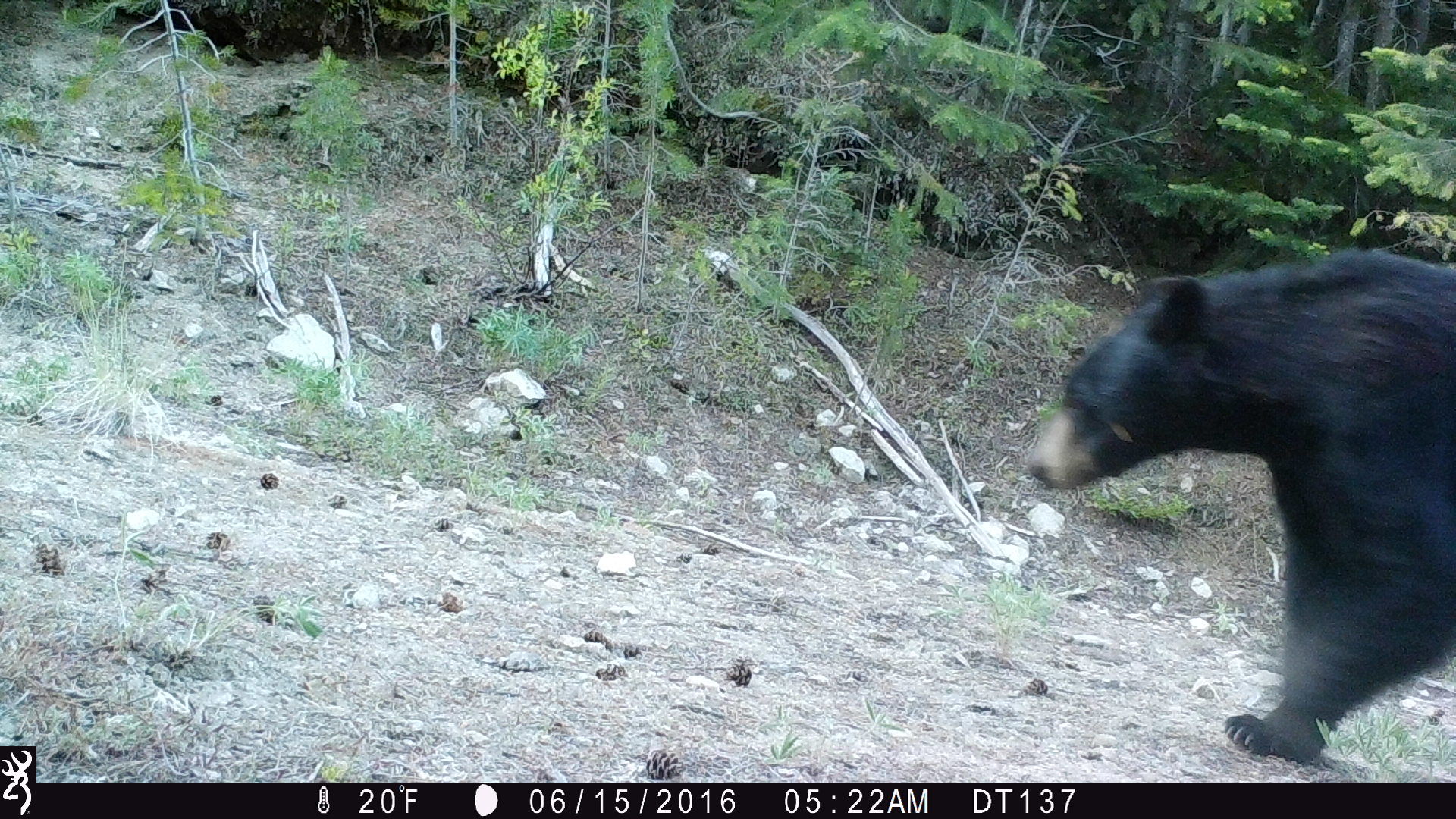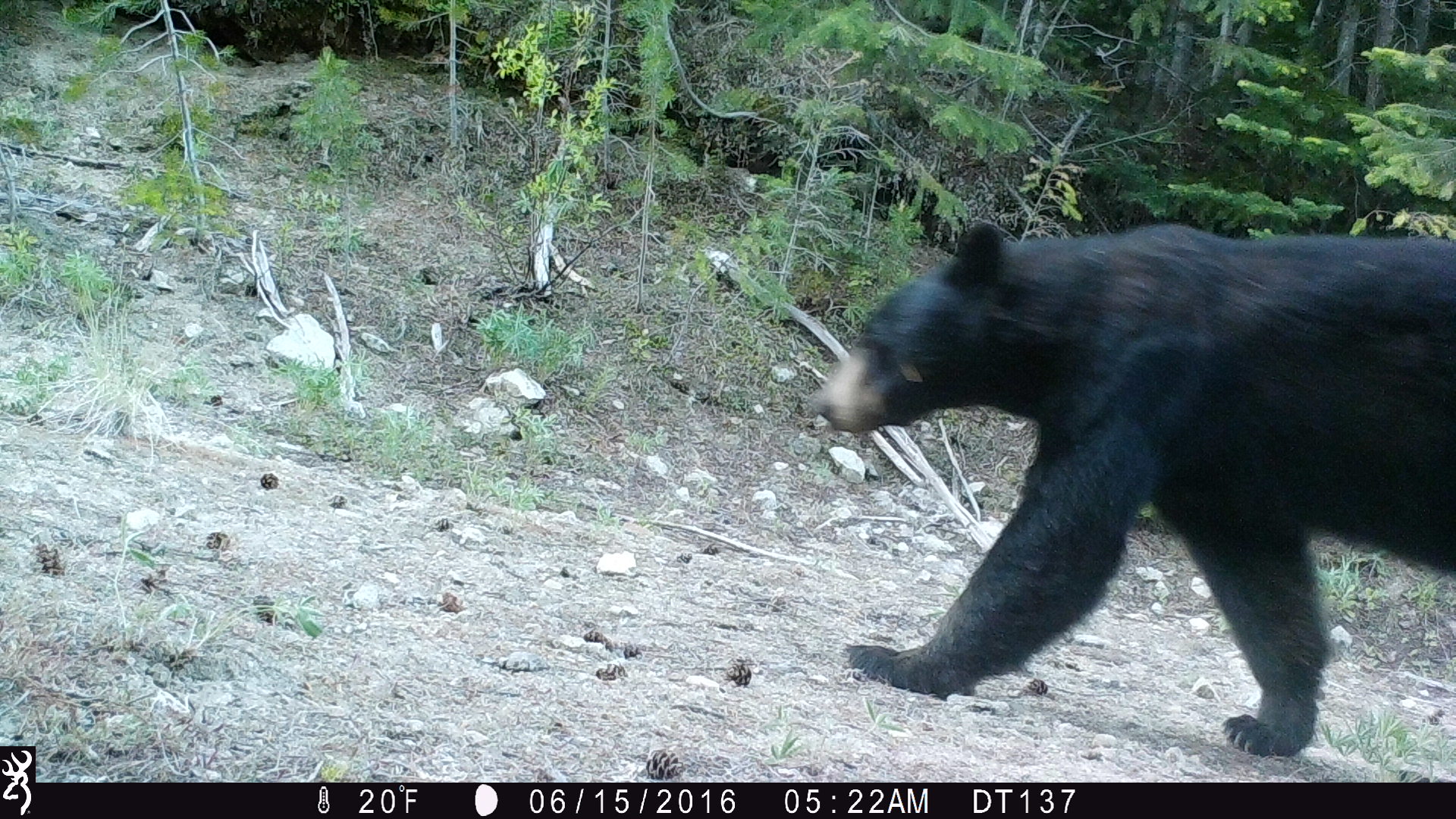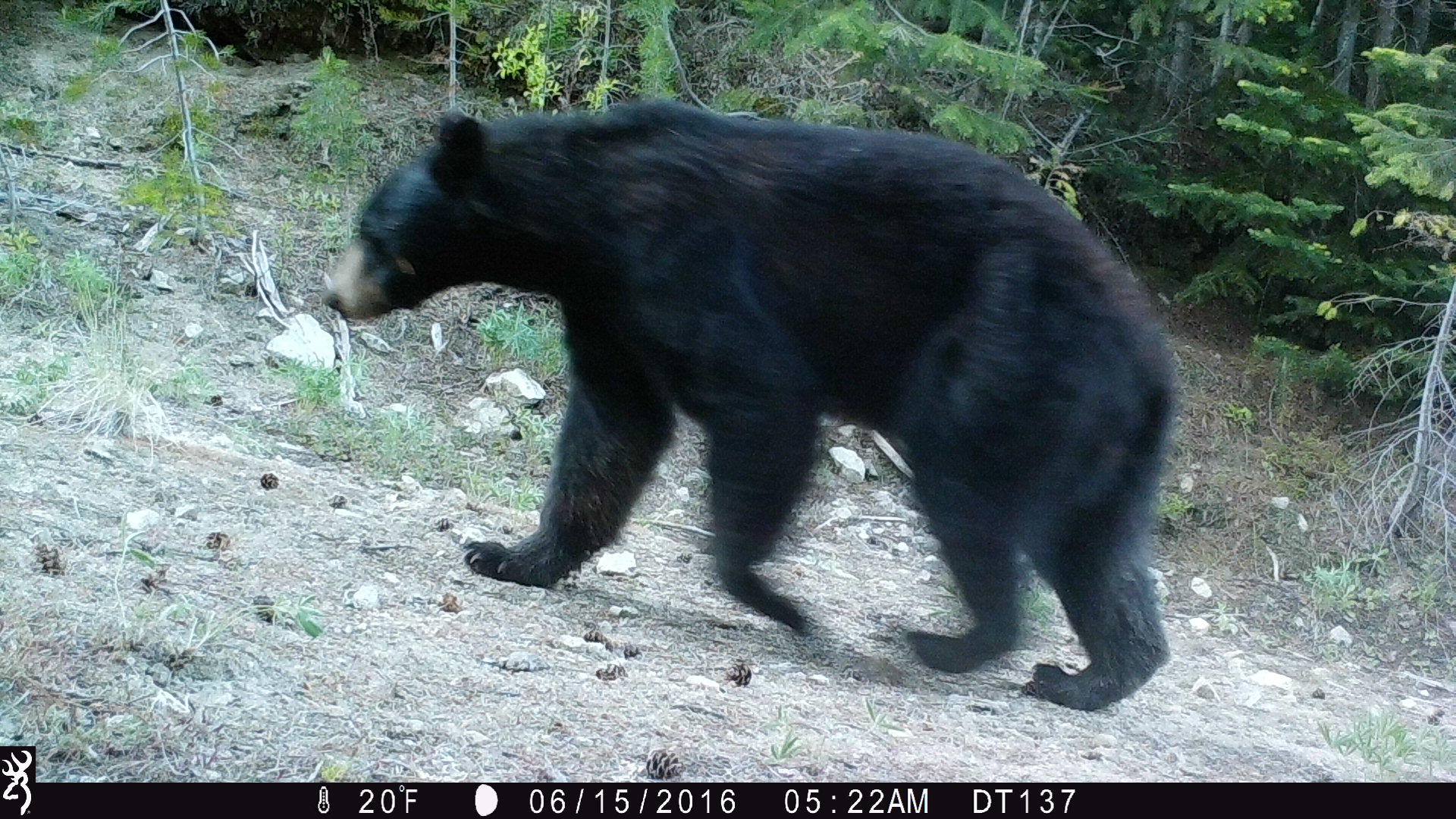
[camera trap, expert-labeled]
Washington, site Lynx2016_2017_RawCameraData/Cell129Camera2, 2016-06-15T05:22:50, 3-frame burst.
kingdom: Animalia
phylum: Chordata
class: Mammalia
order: Carnivora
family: Ursidae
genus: Ursus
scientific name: Ursus americanus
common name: american black bear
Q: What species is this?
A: Ursus americanus (american black bear).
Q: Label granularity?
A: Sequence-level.